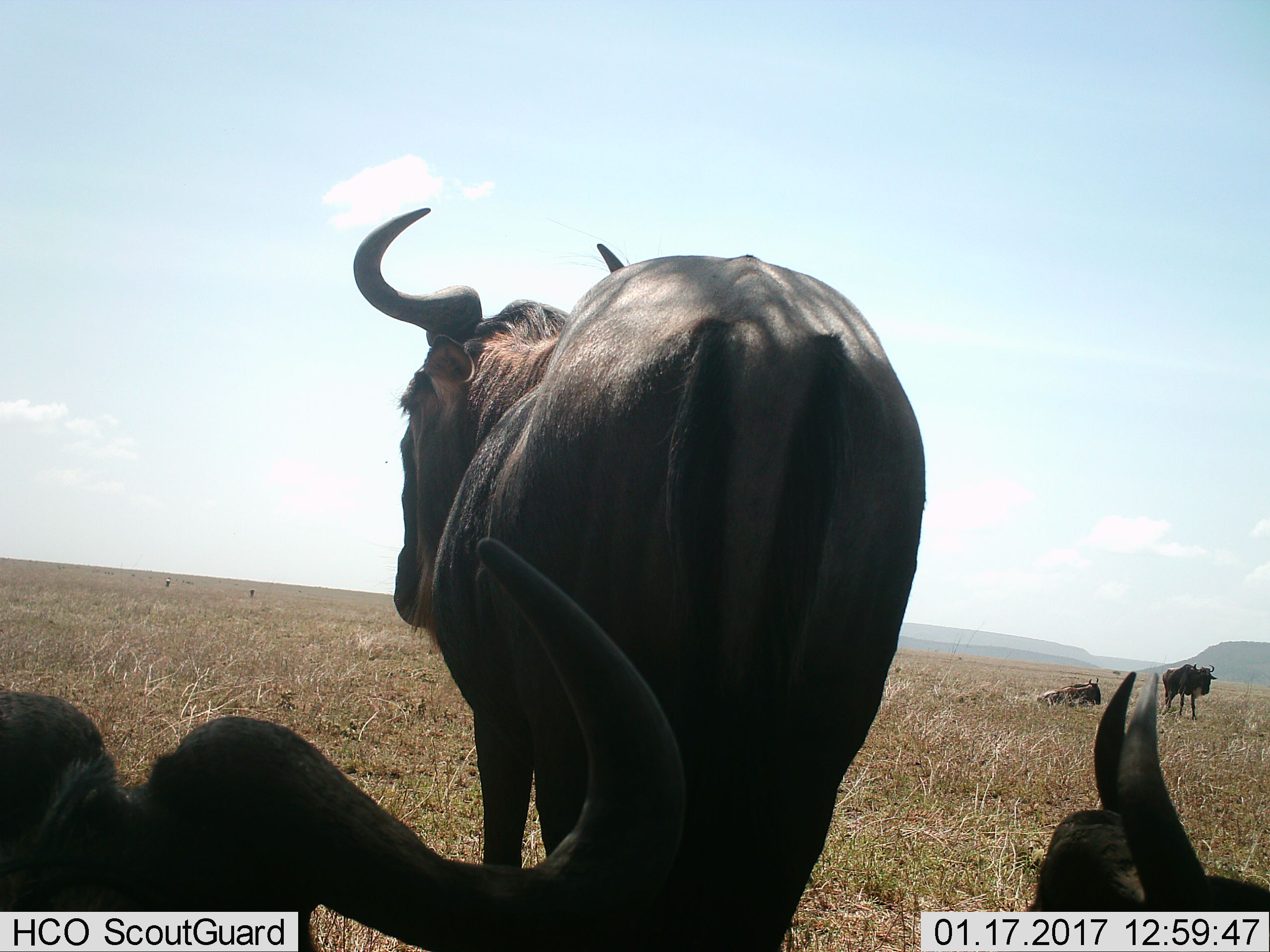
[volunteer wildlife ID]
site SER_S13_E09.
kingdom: Animalia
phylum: Chordata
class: Mammalia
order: Artiodactyla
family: Bovidae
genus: Connochaetes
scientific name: Connochaetes taurinus taurinus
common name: blue wildebeest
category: wildebeestblue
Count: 5.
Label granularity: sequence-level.